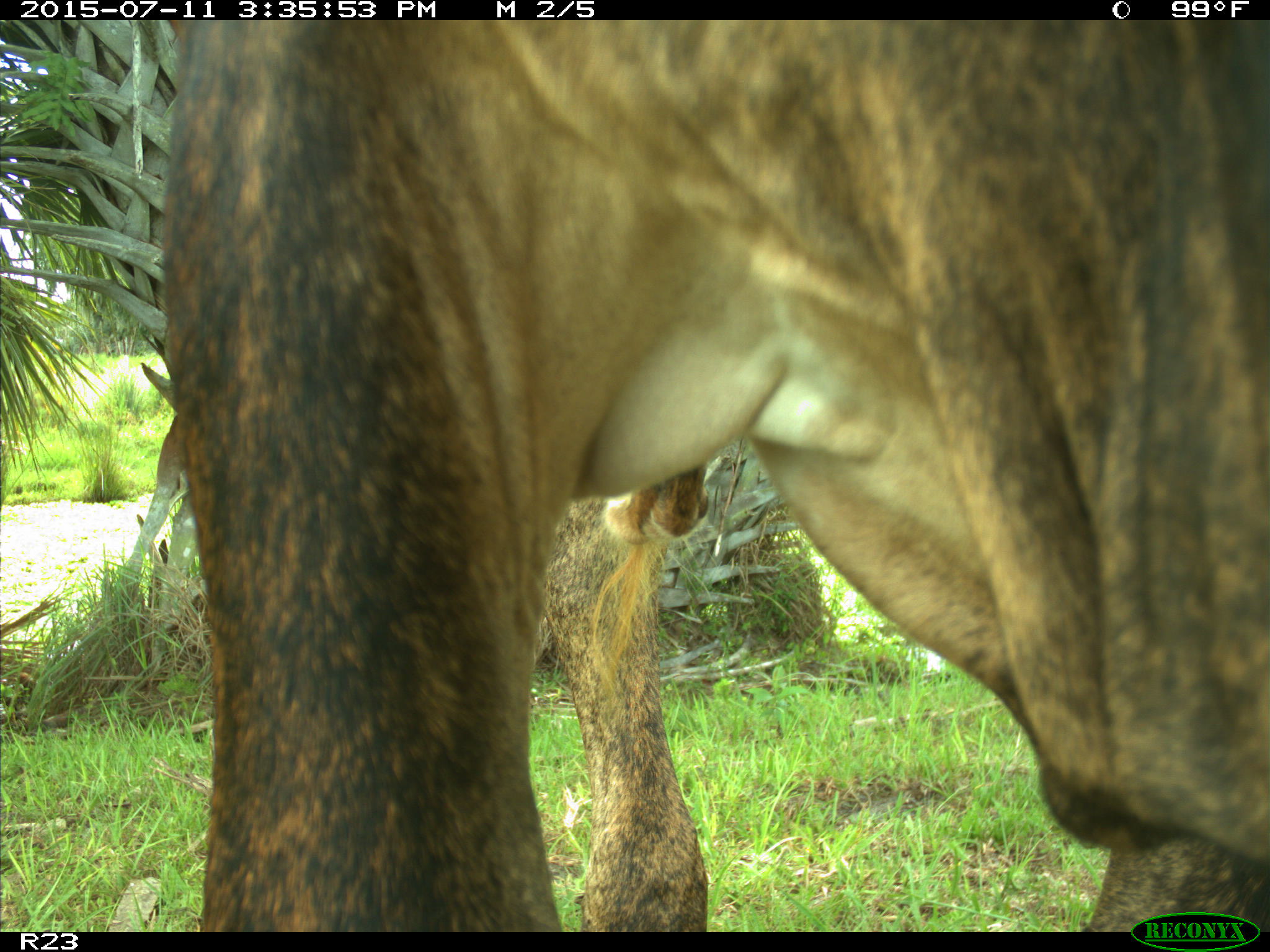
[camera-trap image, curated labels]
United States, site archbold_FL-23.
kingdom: Animalia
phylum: Chordata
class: Mammalia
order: Artiodactyla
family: Bovidae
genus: Bos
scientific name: Bos taurus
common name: domestic cow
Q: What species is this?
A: Bos taurus (domestic cow).